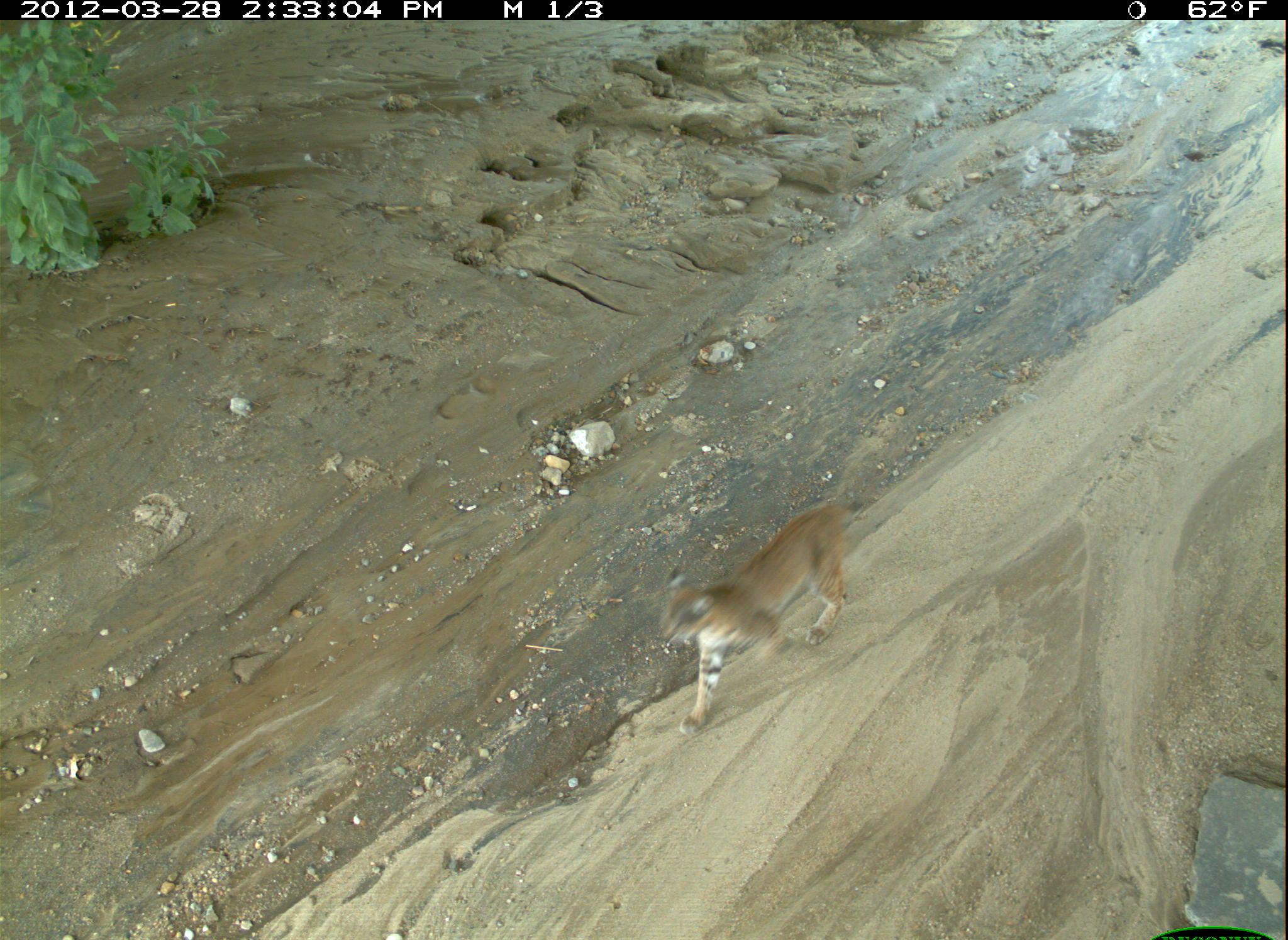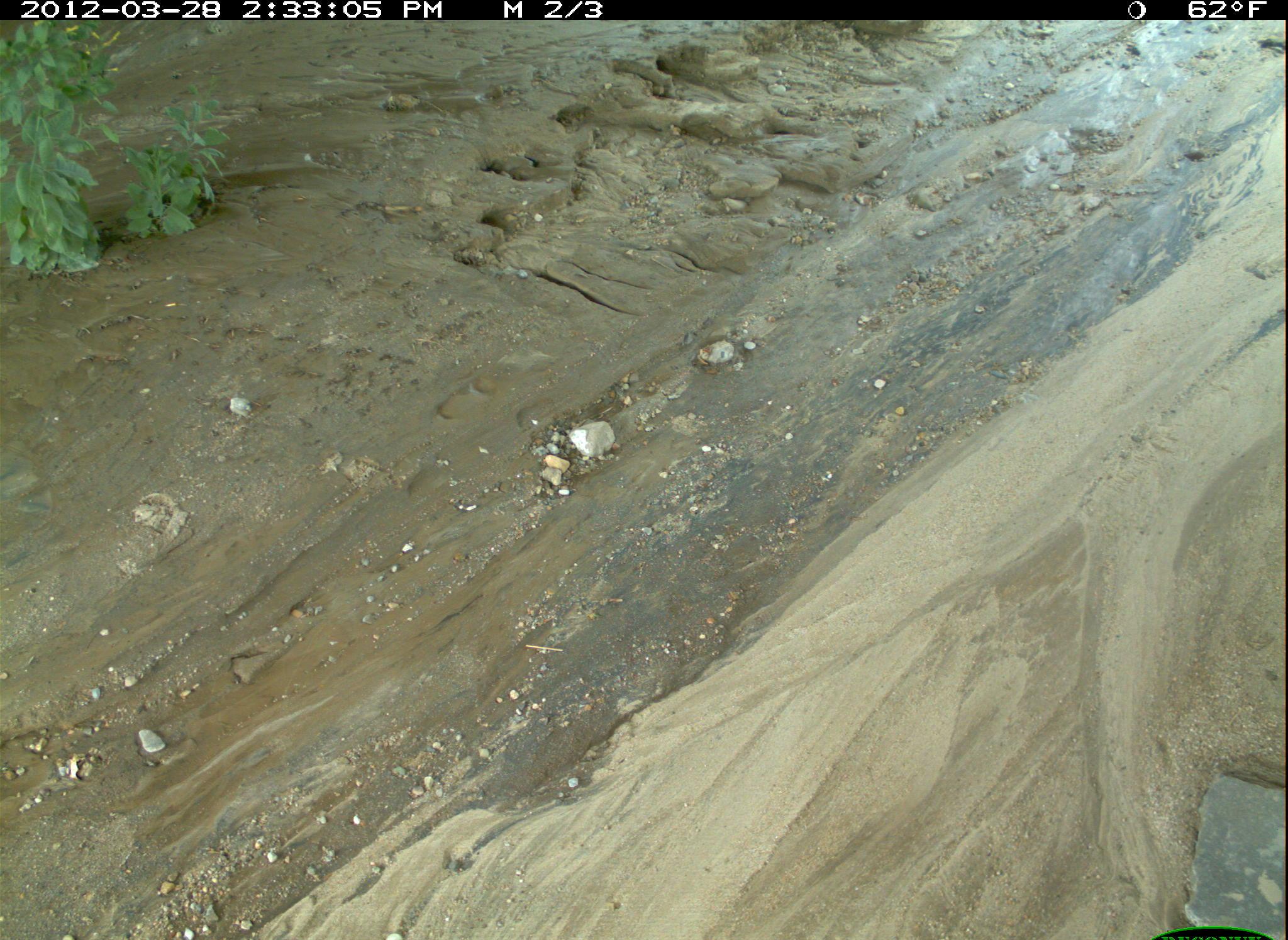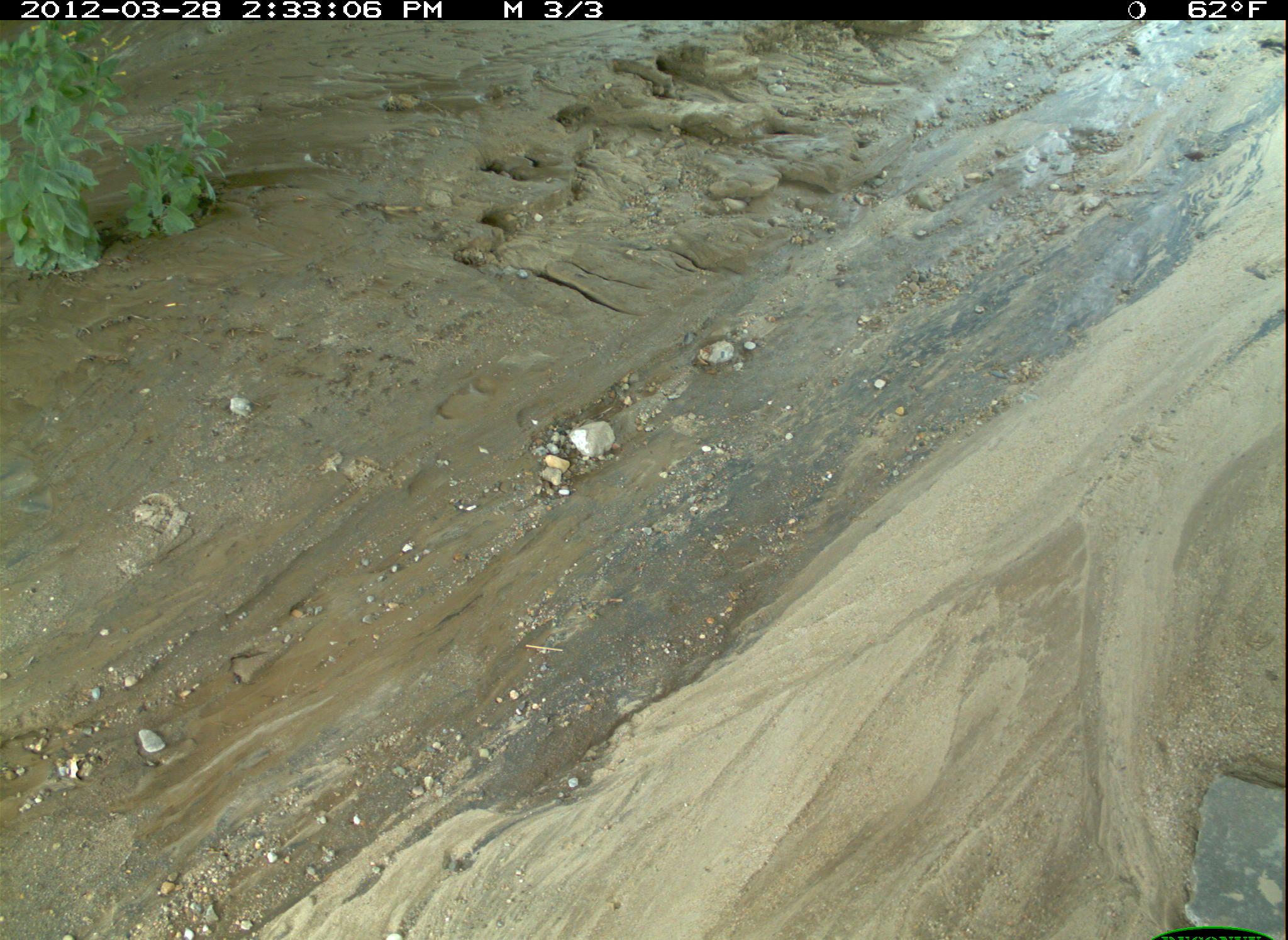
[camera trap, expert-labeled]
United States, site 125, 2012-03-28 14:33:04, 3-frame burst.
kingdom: Animalia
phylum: Chordata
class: Mammalia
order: Carnivora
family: Felidae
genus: Lynx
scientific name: Lynx rufus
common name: bobcat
Bobcat (Lynx rufus).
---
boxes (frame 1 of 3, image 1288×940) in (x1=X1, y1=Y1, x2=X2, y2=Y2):
bobcat: (x1=654, y1=485, x2=876, y2=744)